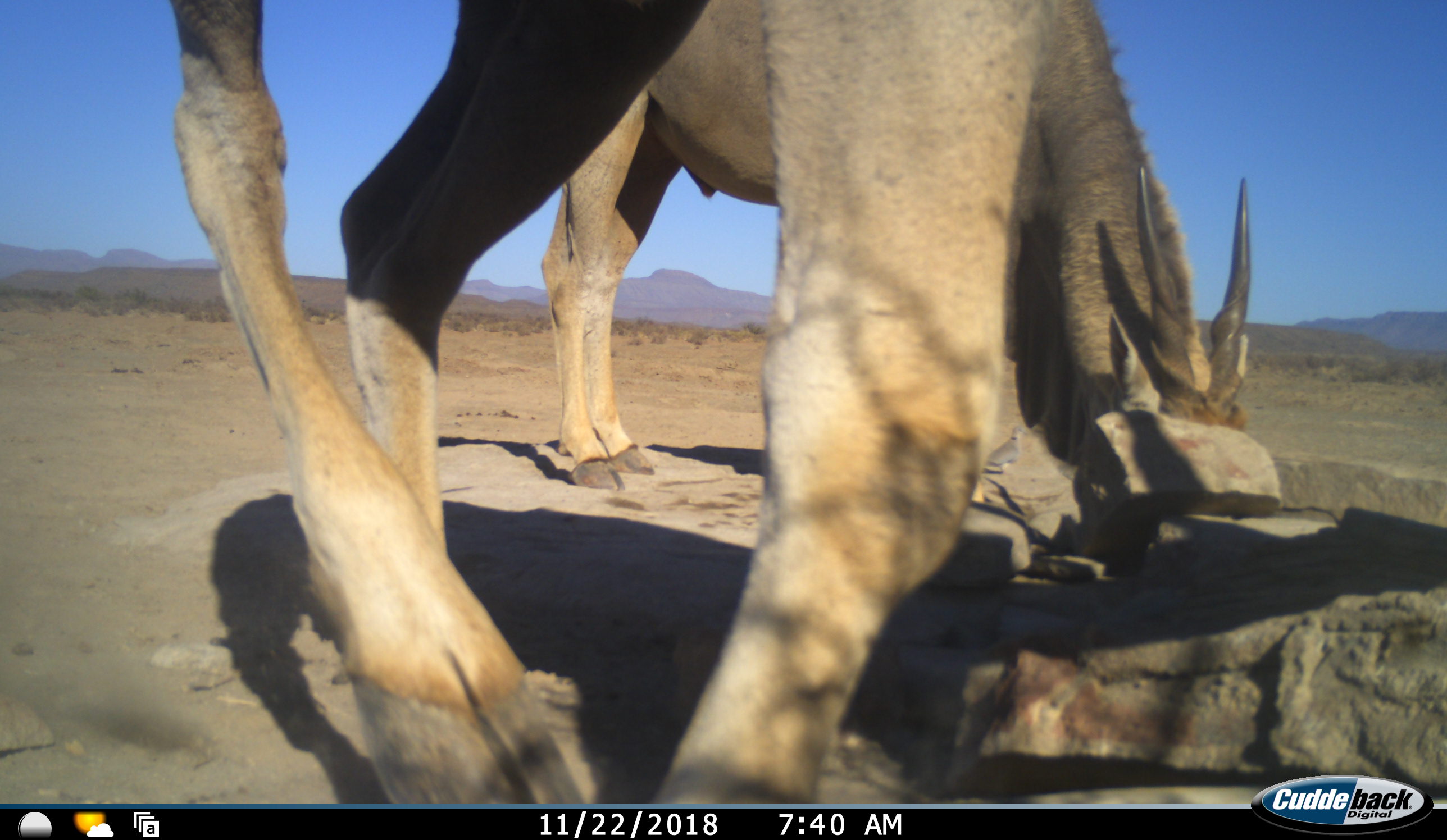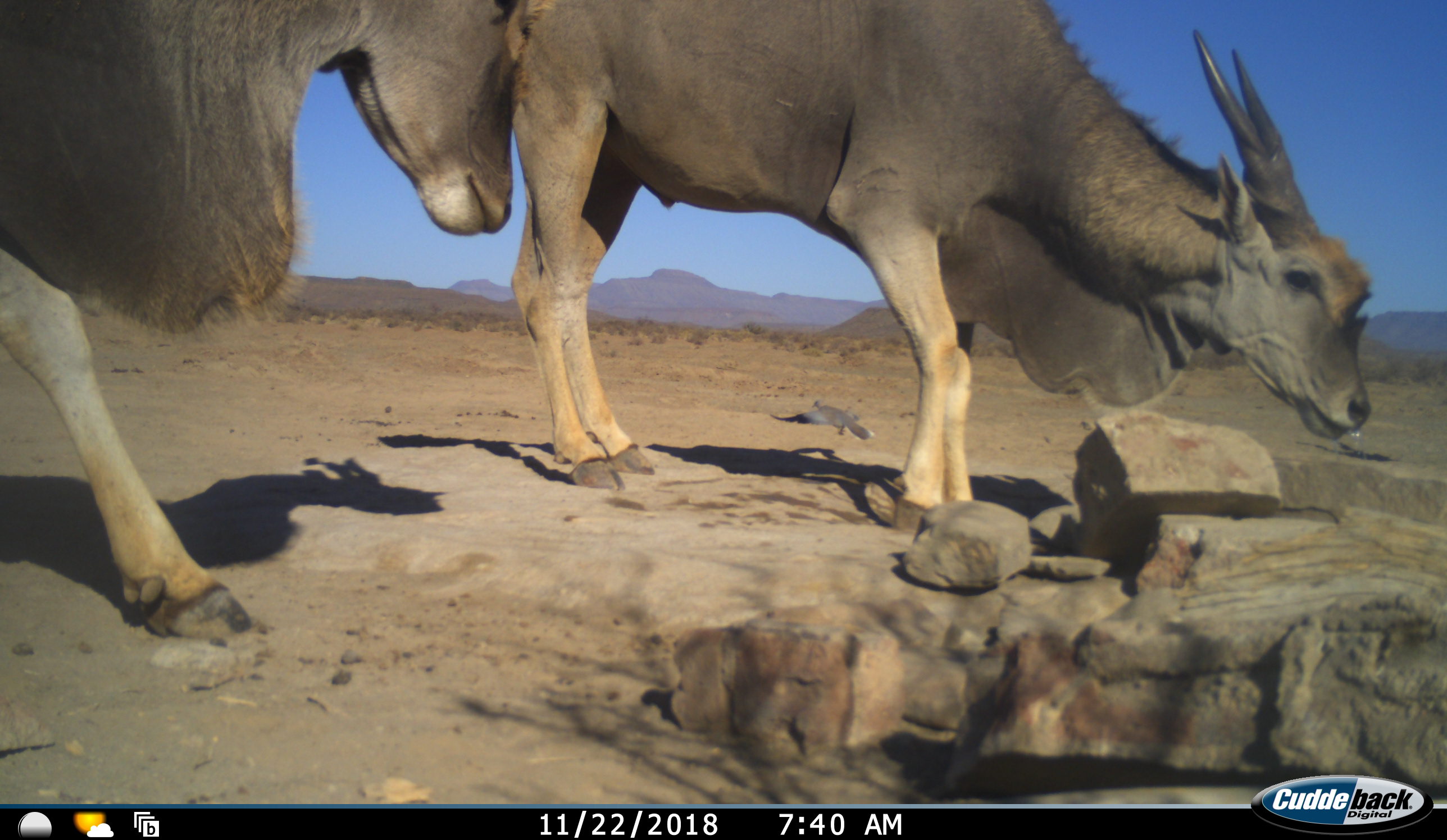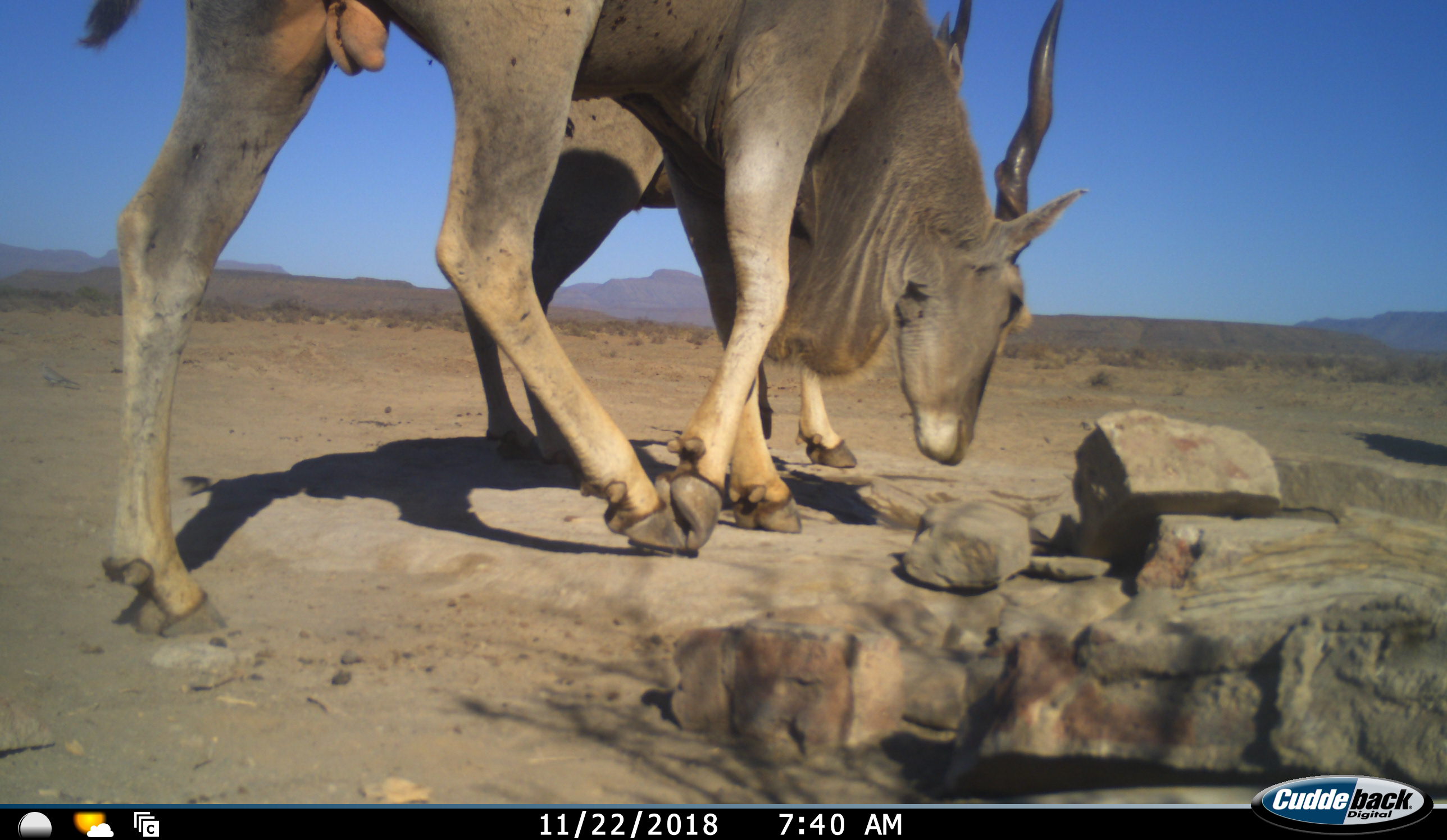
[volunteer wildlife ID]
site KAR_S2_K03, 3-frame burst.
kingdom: Animalia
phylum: Chordata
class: Mammalia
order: Artiodactyla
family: Bovidae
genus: Tragelaphus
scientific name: Tragelaphus oryx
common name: eland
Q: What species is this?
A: Eland (Tragelaphus oryx).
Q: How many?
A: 2.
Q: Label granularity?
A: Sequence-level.